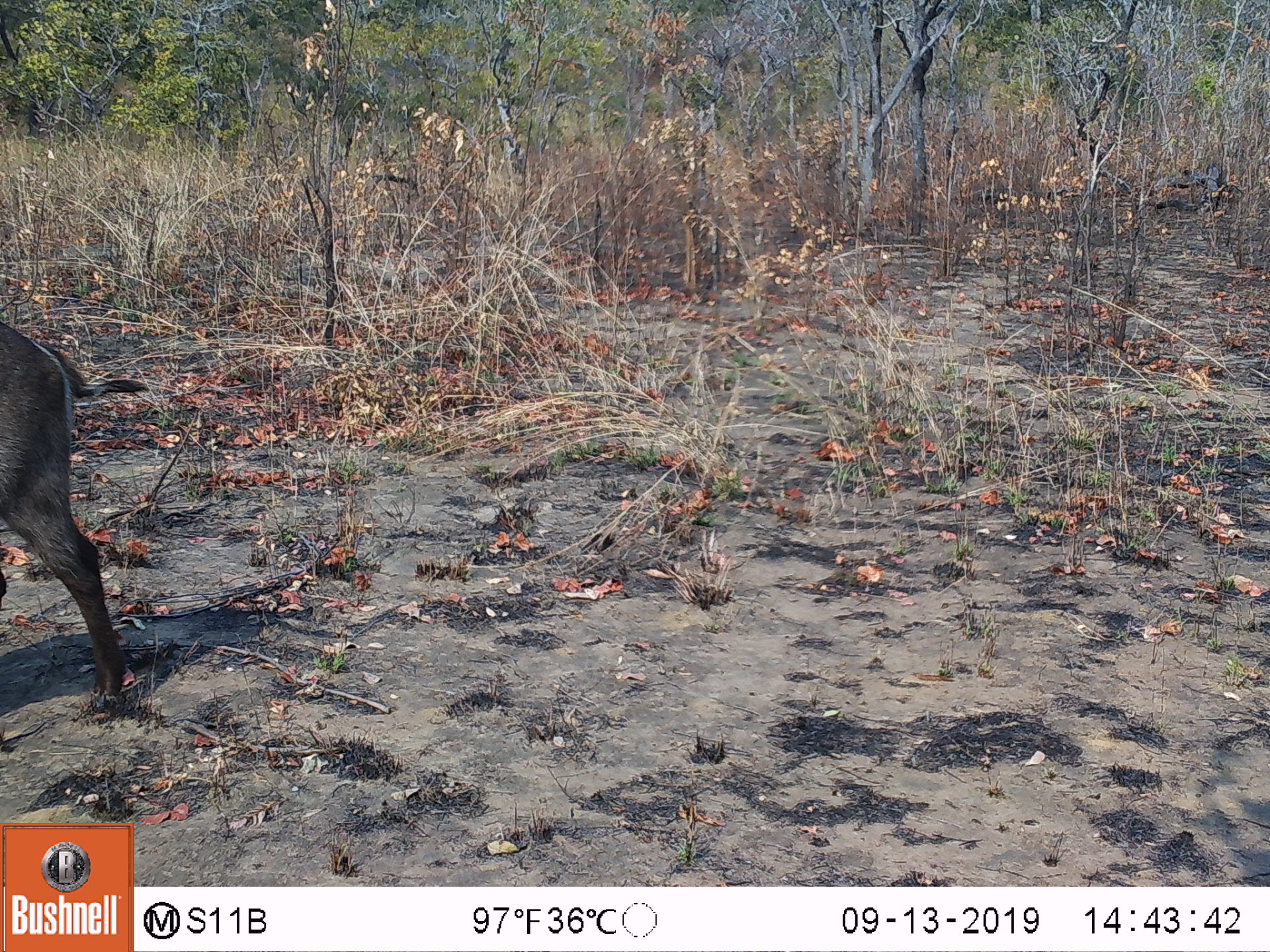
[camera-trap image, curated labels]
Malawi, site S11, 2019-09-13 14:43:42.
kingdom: Animalia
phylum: Chordata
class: Mammalia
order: Artiodactyla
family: Bovidae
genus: Kobus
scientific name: Kobus ellipsiprymnus ellipsiprymnus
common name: common waterbuck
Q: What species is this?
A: Common waterbuck (Kobus ellipsiprymnus ellipsiprymnus).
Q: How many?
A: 1.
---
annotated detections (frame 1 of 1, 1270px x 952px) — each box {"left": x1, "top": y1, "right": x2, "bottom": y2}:
common waterbuck: {"left": 0, "top": 315, "right": 152, "bottom": 718}